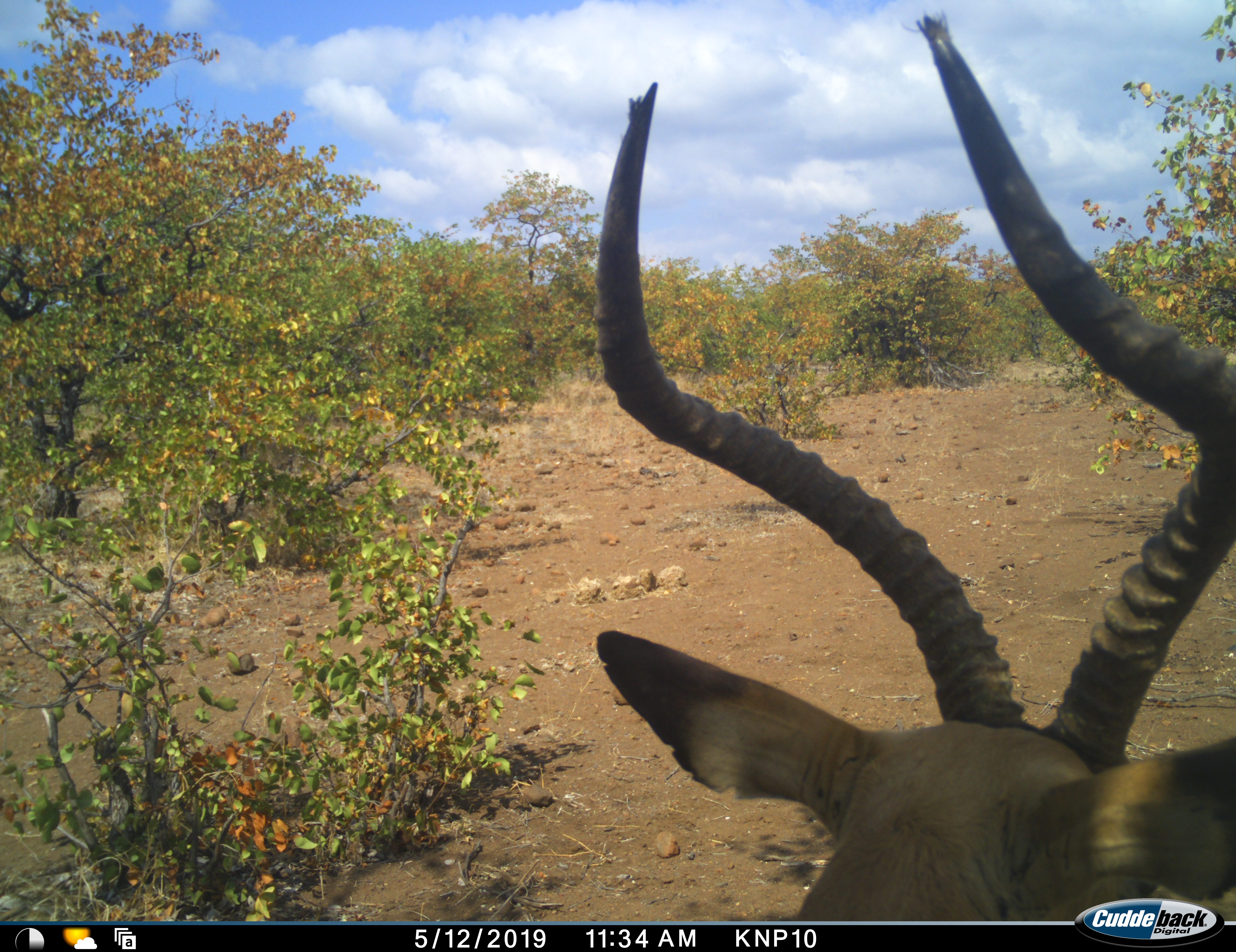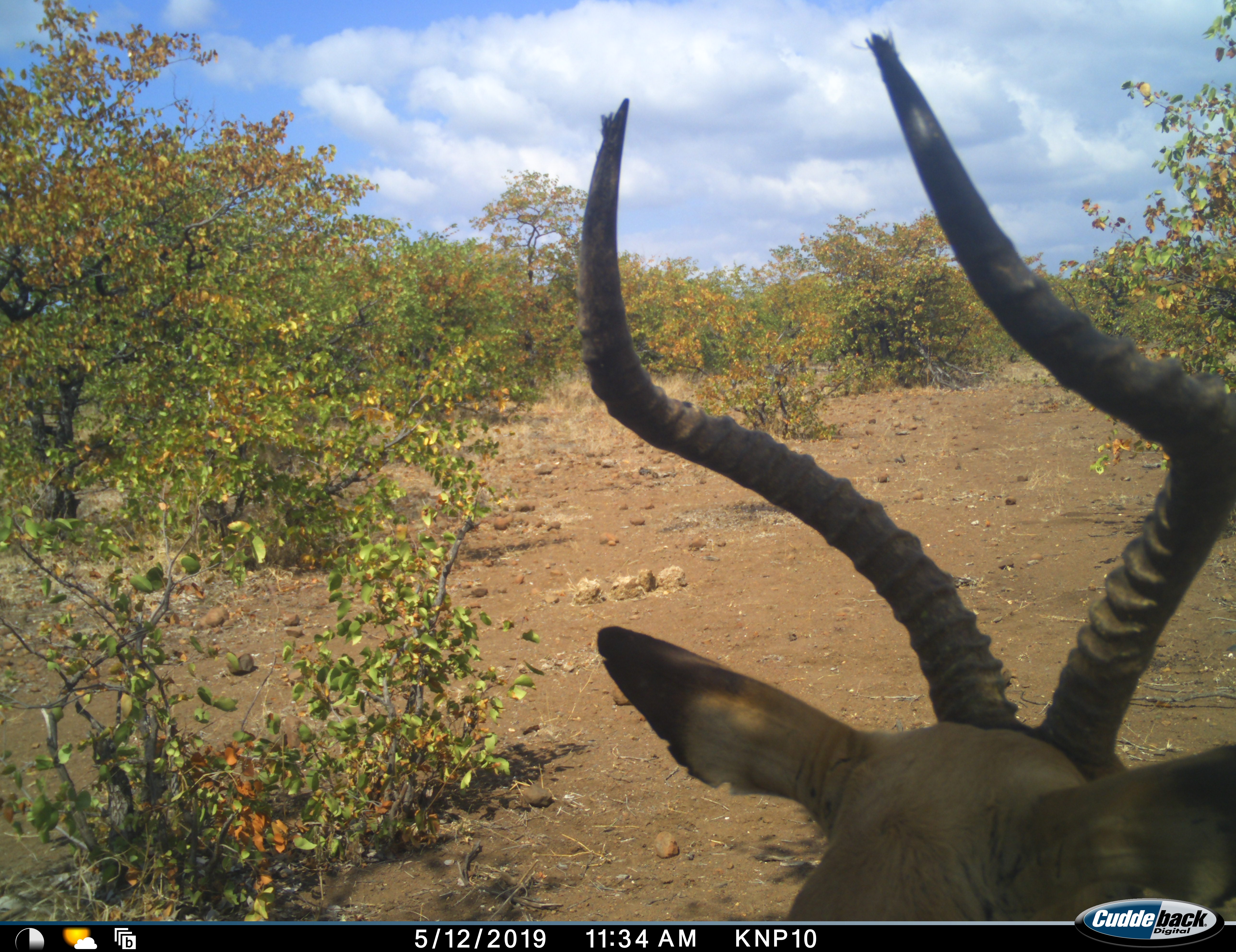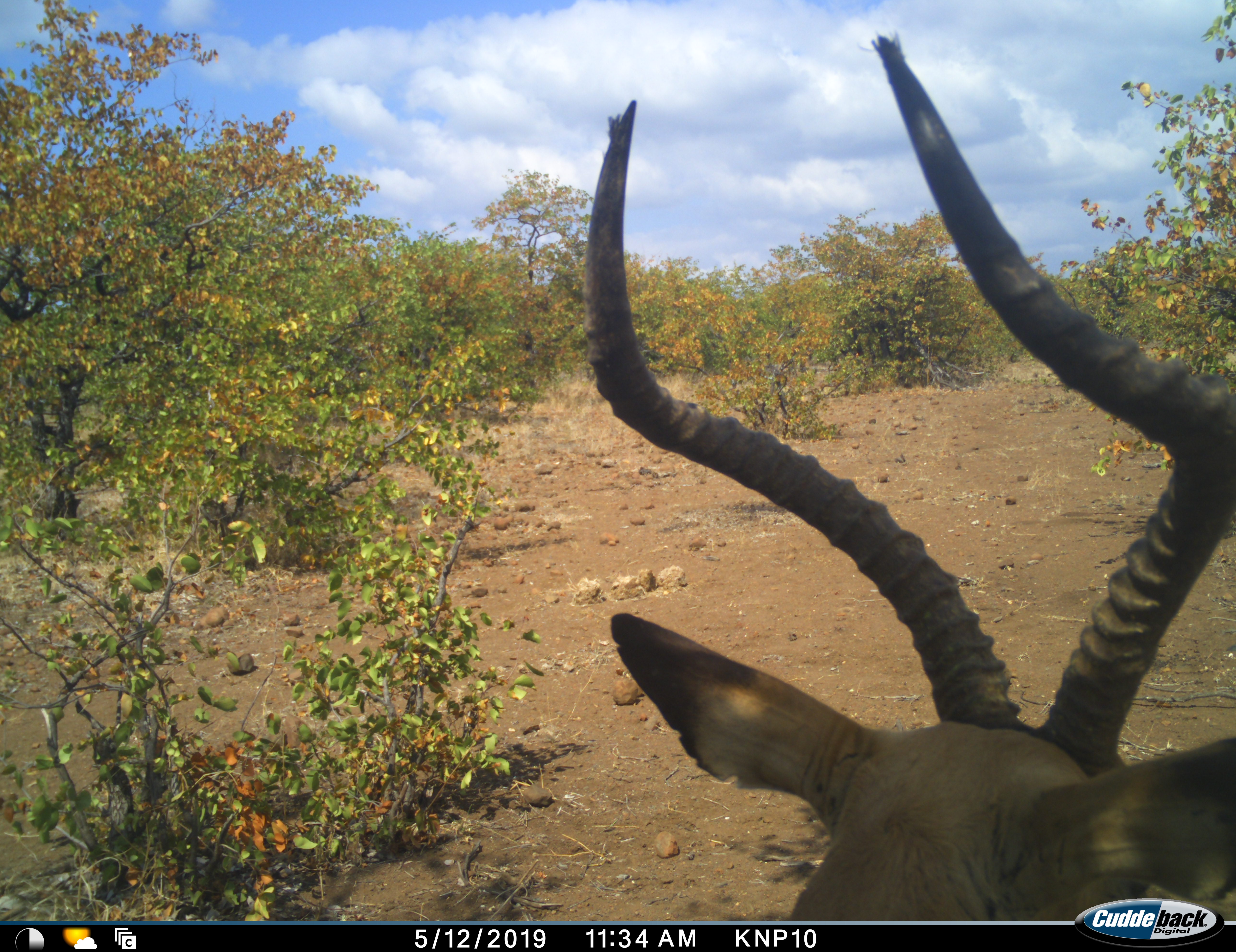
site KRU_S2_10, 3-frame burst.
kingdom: Animalia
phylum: Chordata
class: Mammalia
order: Artiodactyla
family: Bovidae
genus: Aepyceros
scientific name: Aepyceros melampus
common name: impala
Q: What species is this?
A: Impala (Aepyceros melampus).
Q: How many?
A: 1.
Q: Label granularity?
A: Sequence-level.